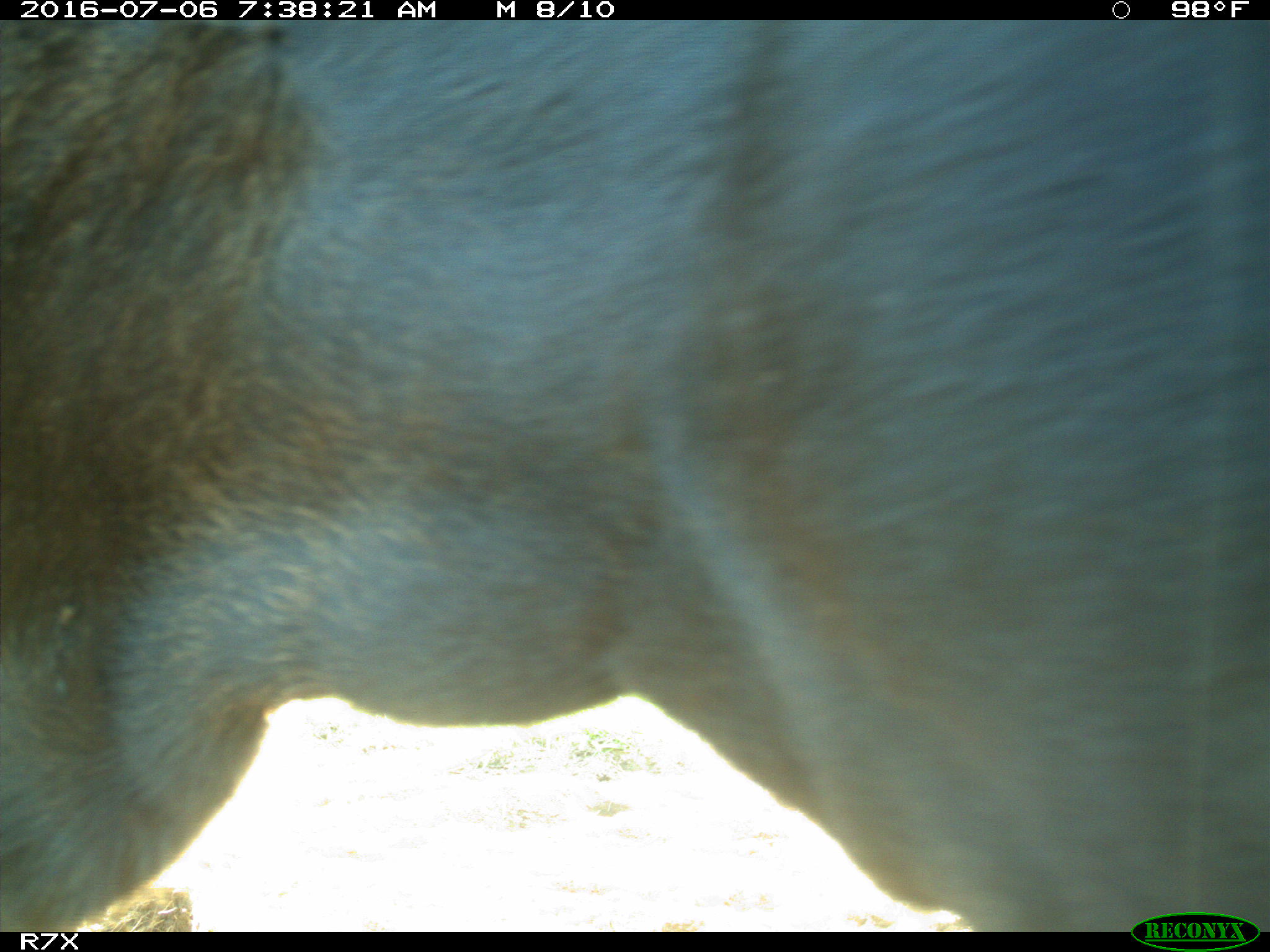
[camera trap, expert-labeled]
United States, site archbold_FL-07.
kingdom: Animalia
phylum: Chordata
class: Mammalia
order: Artiodactyla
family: Bovidae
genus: Bos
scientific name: Bos taurus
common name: domestic cow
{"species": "Bos taurus (domestic cow)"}